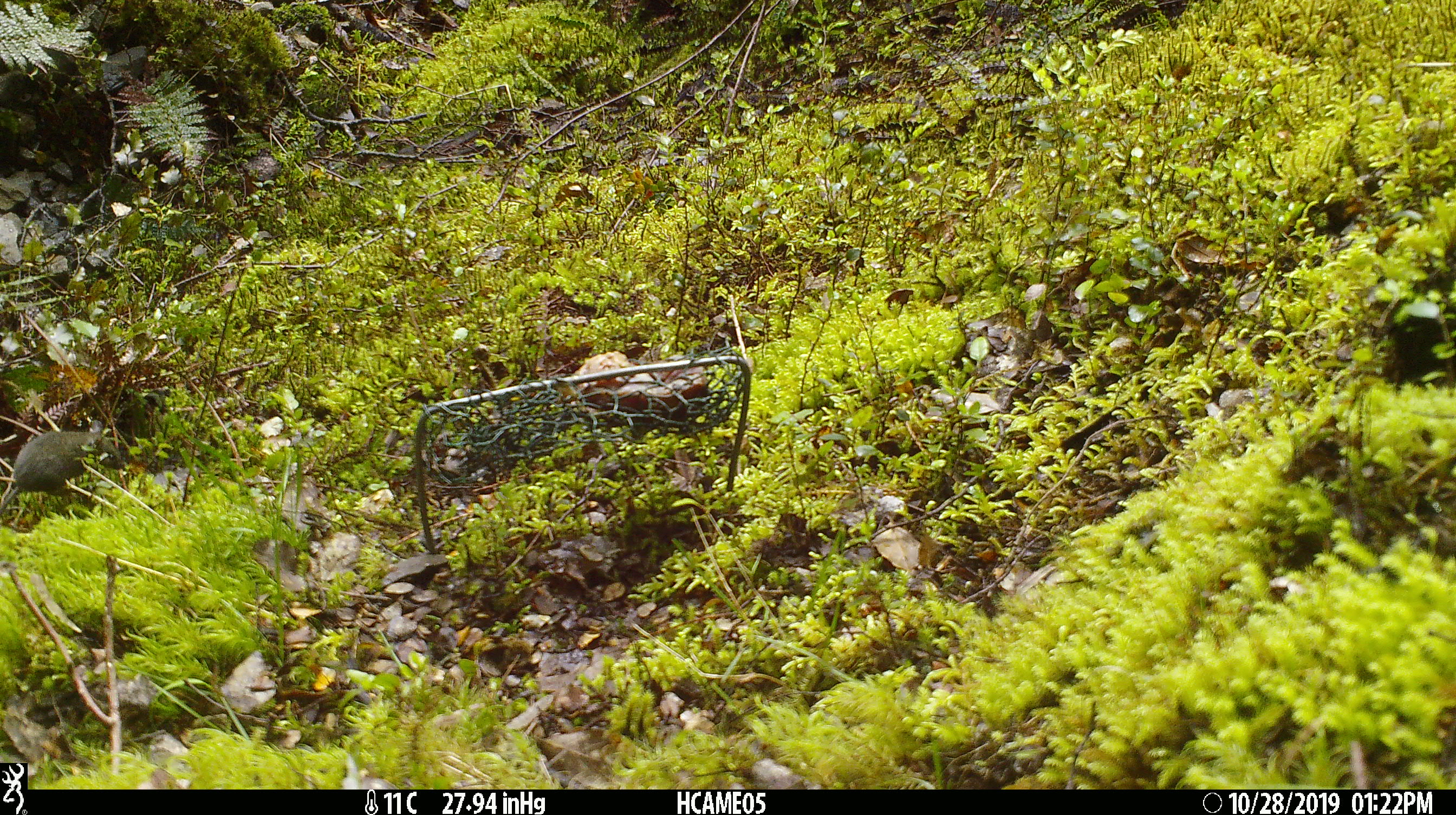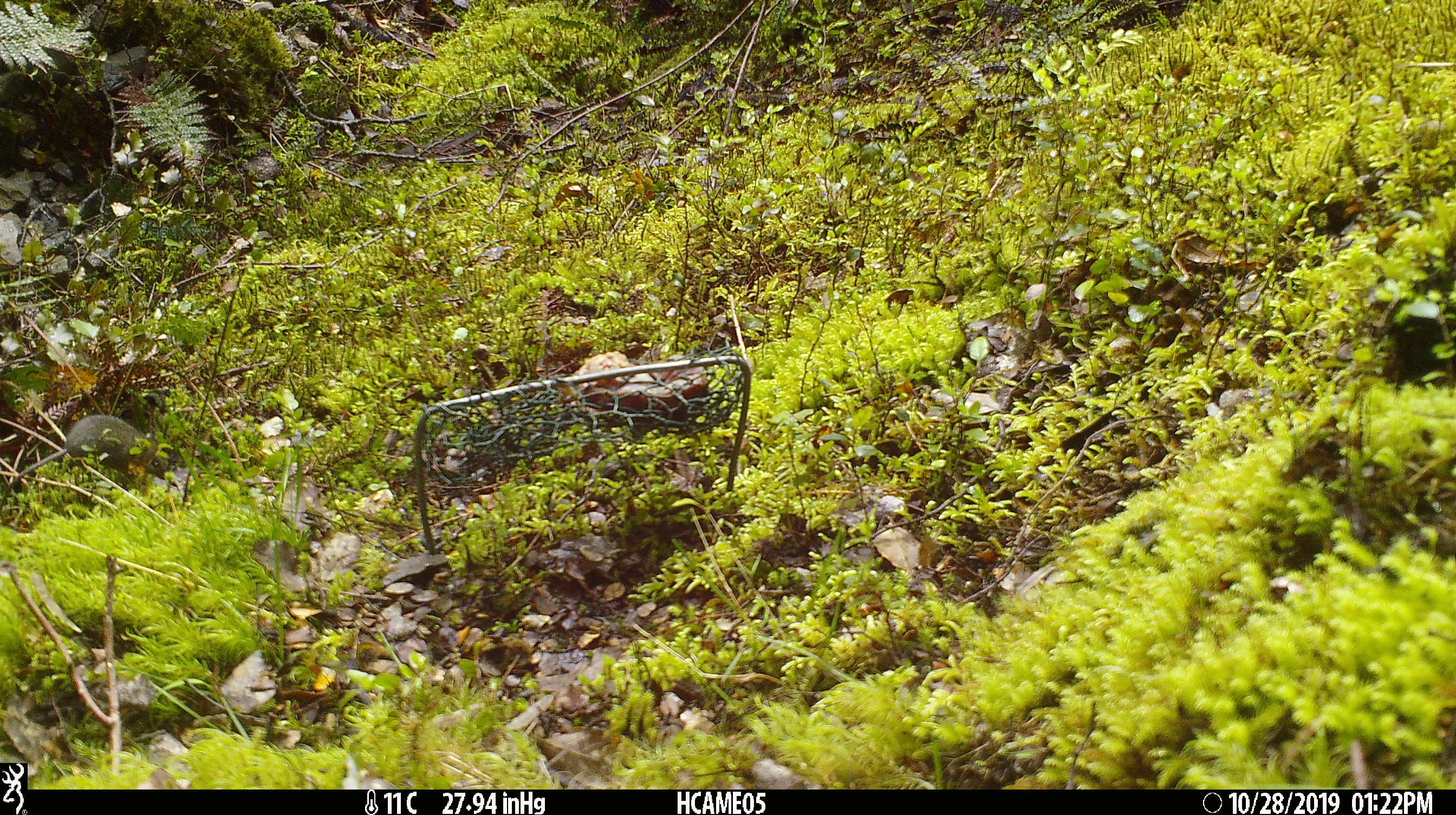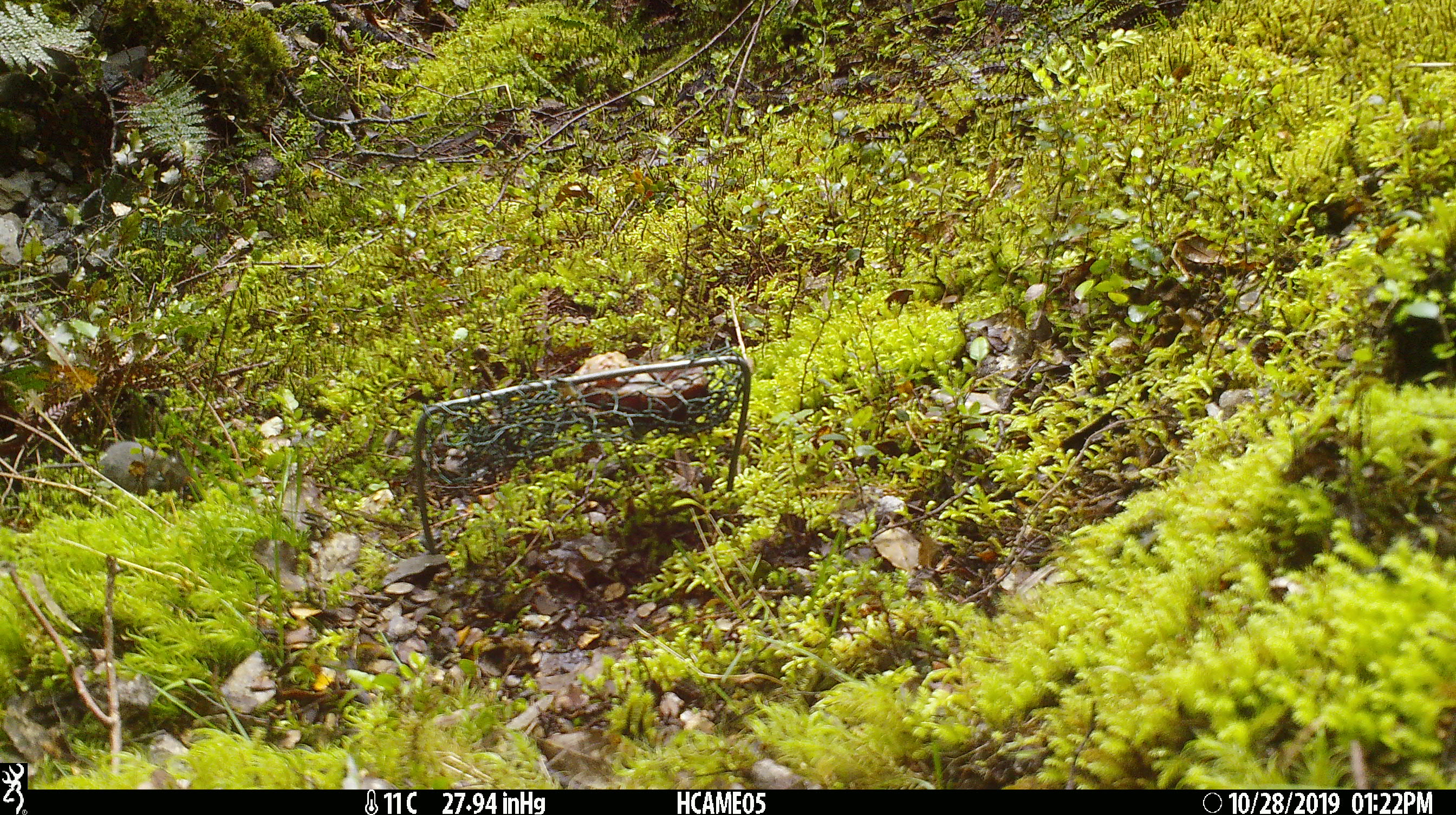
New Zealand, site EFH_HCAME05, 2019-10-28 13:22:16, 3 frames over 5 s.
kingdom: Animalia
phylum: Chordata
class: Mammalia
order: Rodentia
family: Muridae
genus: Mus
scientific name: Mus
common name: mouse